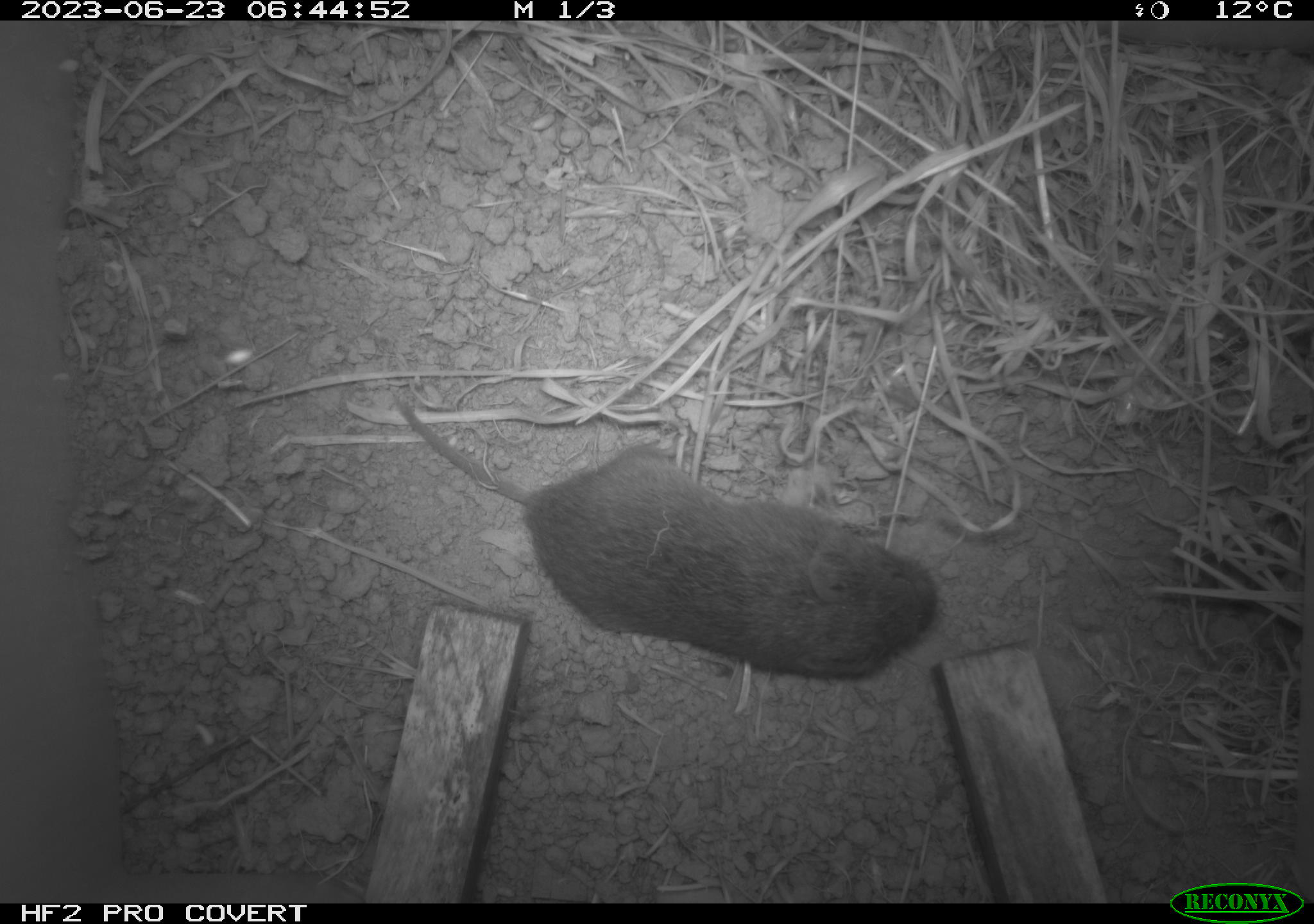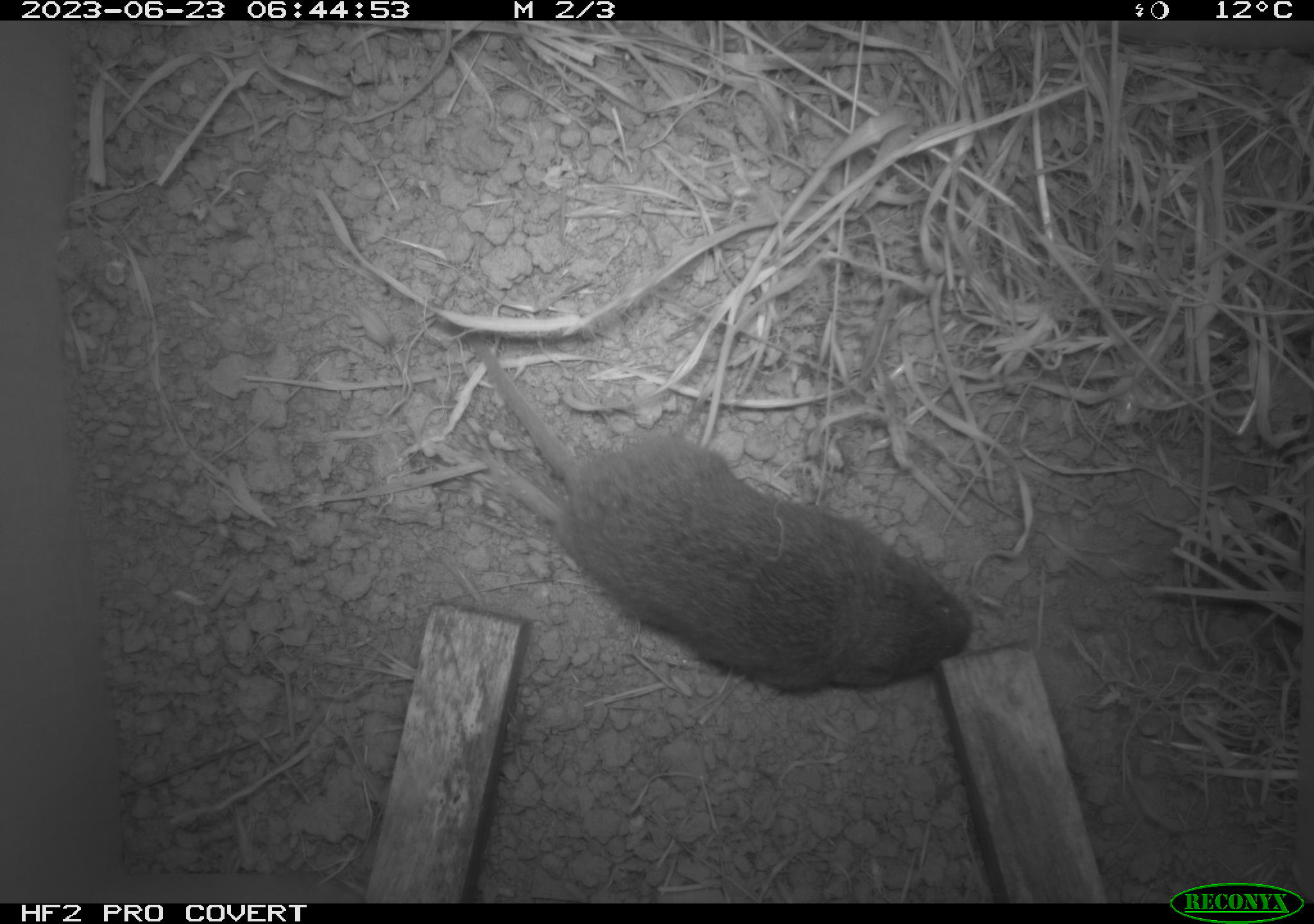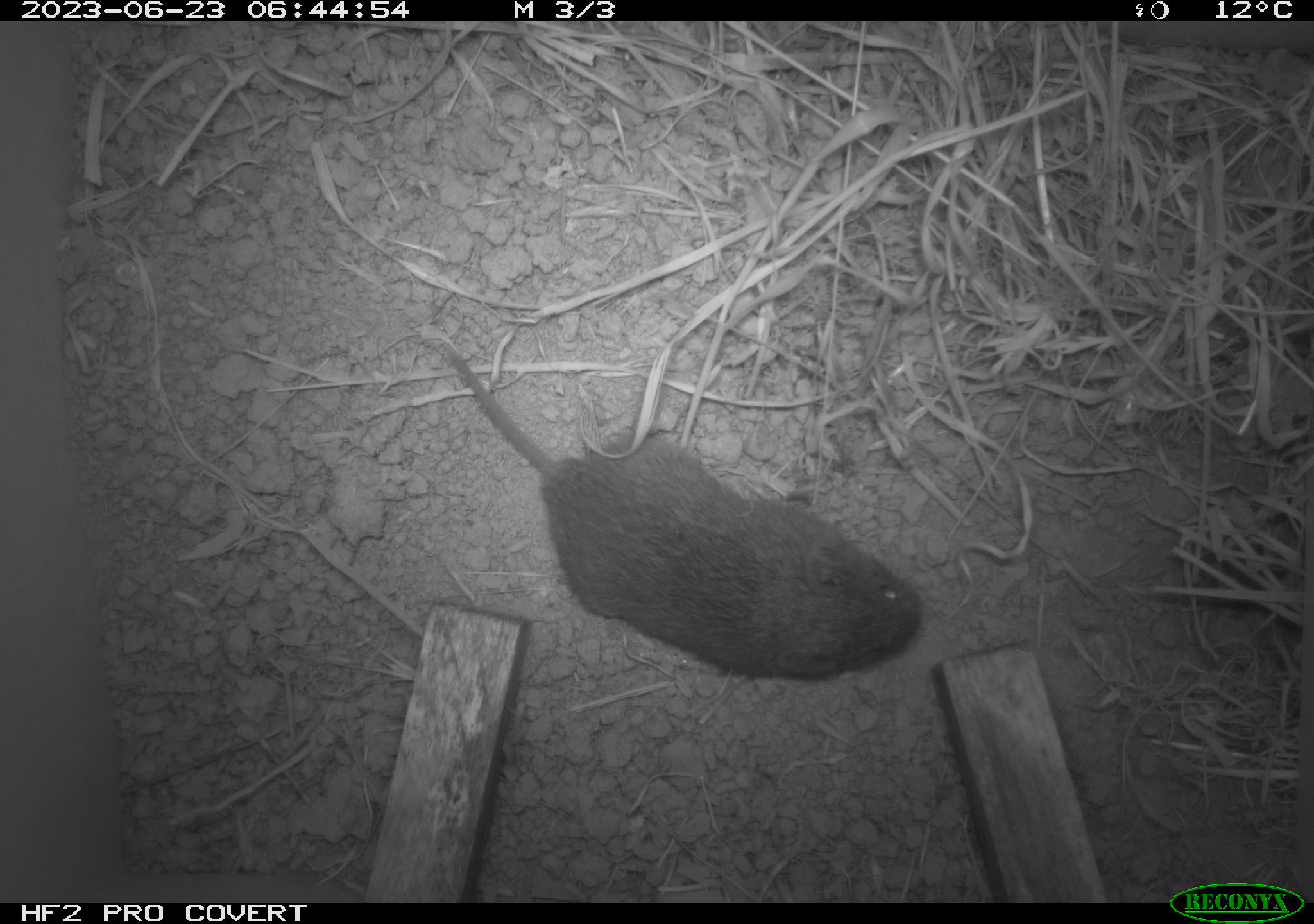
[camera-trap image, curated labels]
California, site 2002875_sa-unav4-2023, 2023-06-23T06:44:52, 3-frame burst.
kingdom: Animalia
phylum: Chordata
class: Mammalia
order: Rodentia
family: Cricetidae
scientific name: Arvicolinae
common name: voles, lemmings, and muskrats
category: arvicolinae subfamily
Arvicolinae subfamily (voles, lemmings, and muskrats) (Arvicolinae).